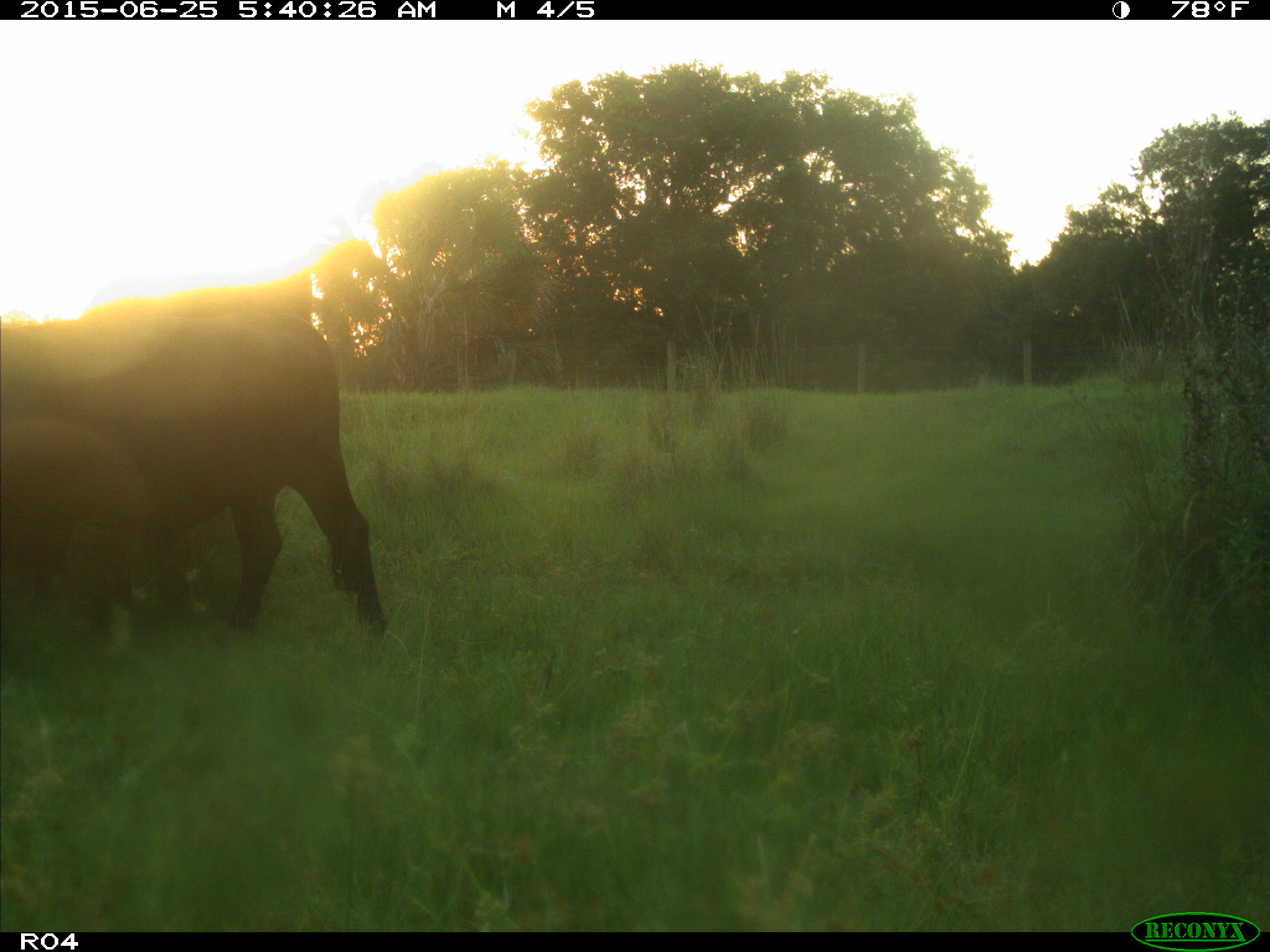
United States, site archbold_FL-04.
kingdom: Animalia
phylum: Chordata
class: Mammalia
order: Artiodactyla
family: Bovidae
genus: Bos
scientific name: Bos taurus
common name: domestic cow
Bos taurus (domestic cow).